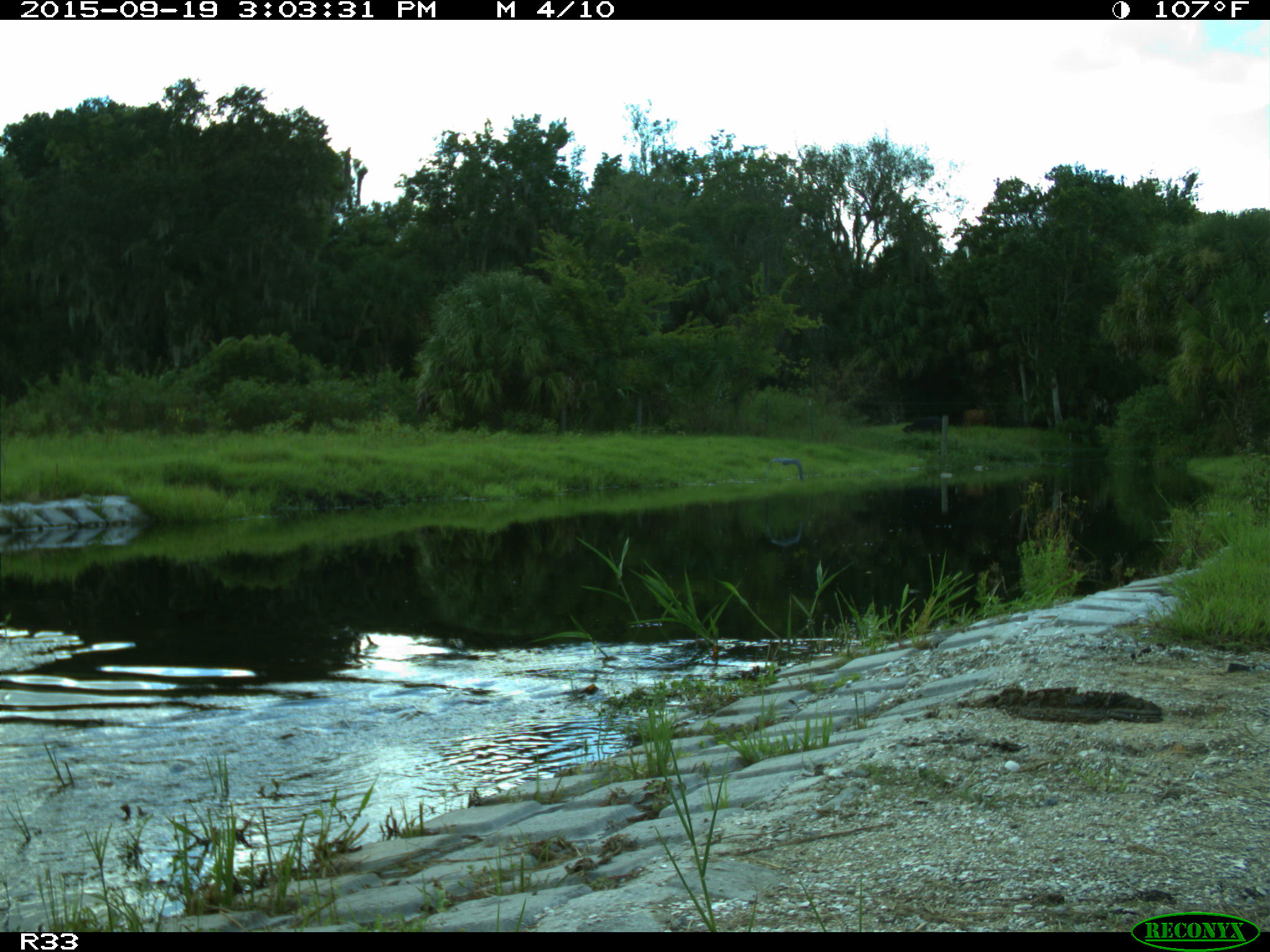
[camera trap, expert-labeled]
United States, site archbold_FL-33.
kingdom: Animalia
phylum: Chordata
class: Aves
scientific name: Aves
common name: birds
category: unidentified bird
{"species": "unidentified bird (birds) (Aves)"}